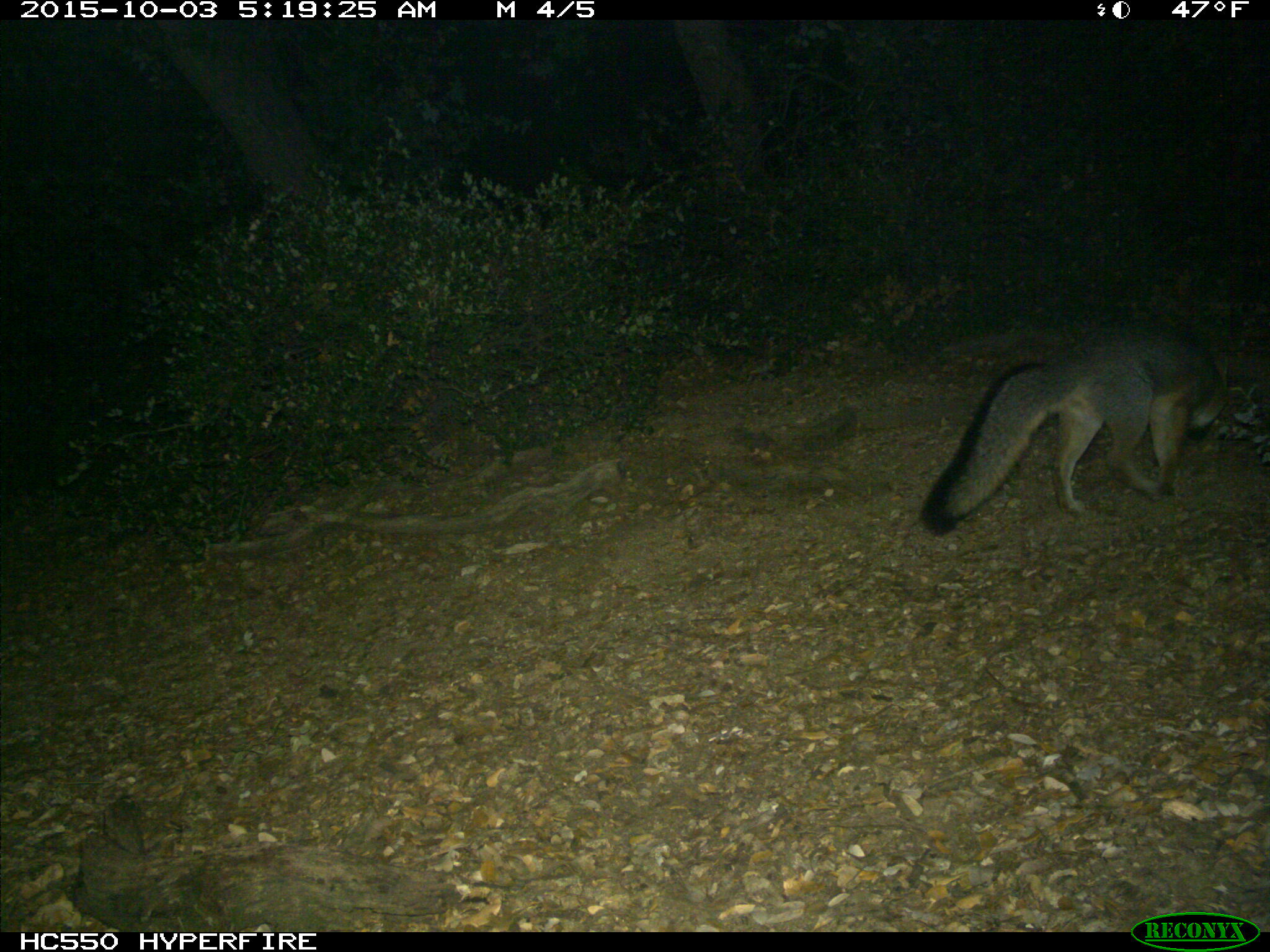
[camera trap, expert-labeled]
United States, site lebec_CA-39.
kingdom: Animalia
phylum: Chordata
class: Mammalia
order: Carnivora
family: Canidae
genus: Urocyon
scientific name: Urocyon cinereoargenteus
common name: gray fox